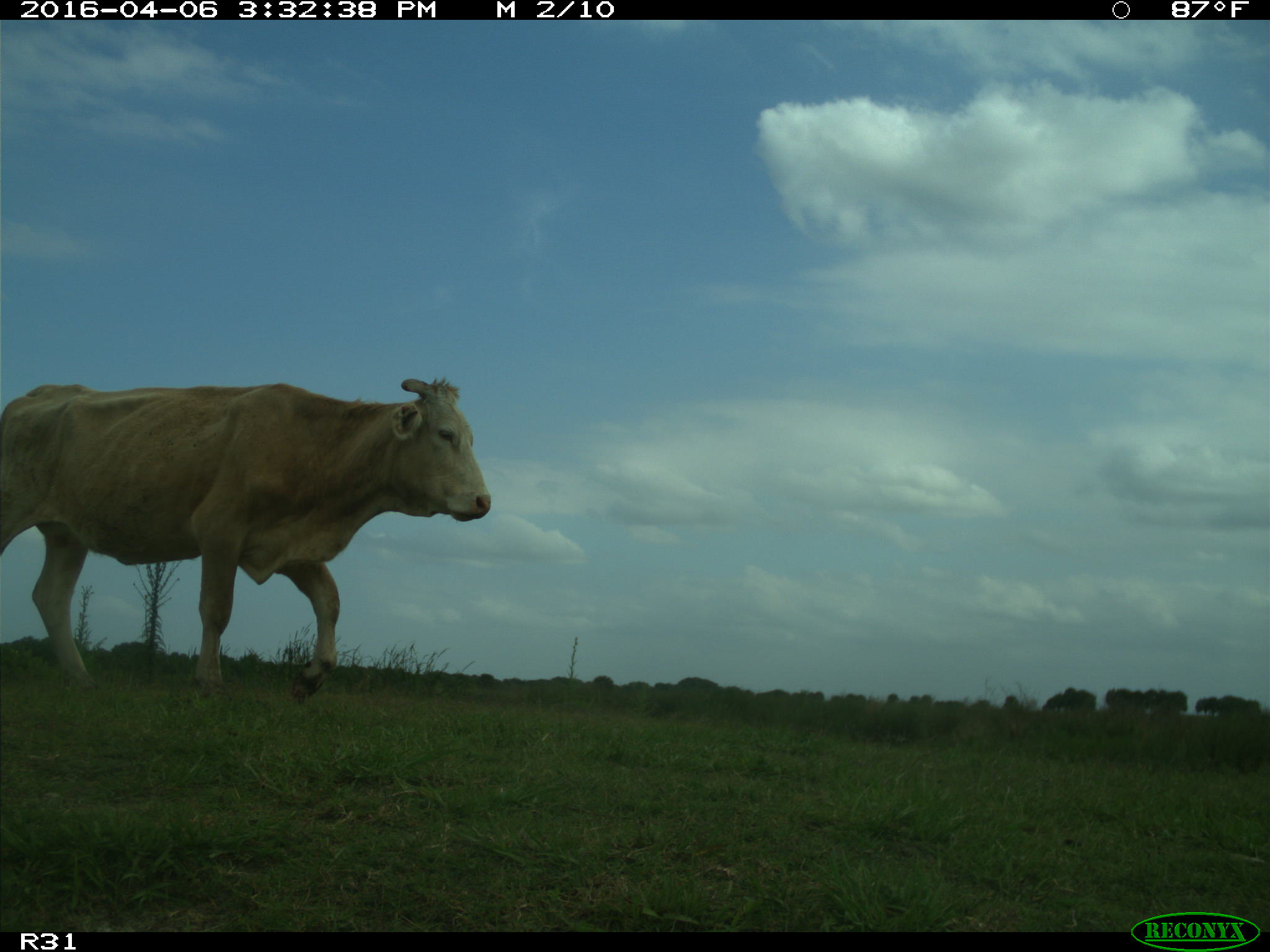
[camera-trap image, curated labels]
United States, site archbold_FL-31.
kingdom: Animalia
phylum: Chordata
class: Mammalia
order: Artiodactyla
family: Bovidae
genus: Bos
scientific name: Bos taurus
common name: domestic cow